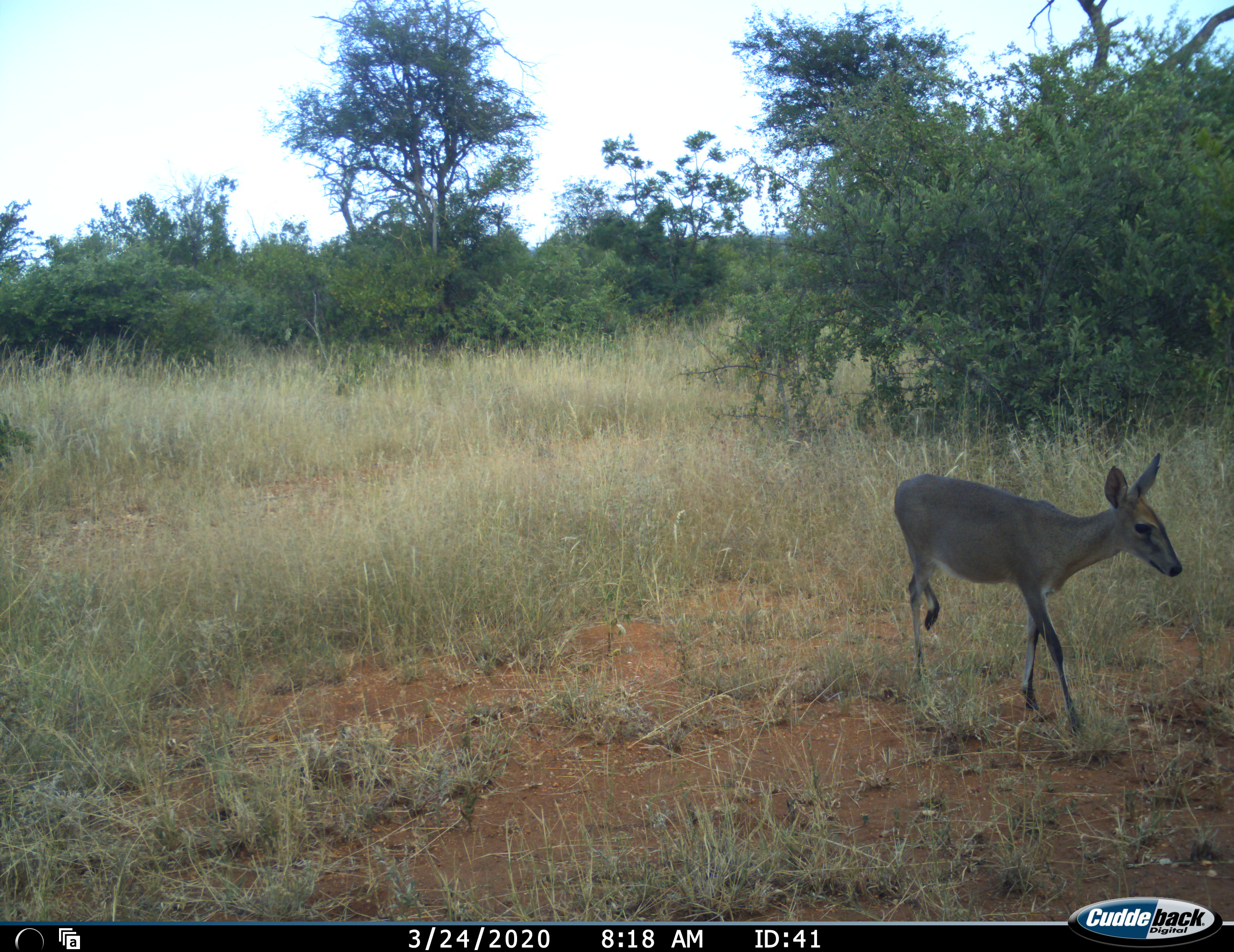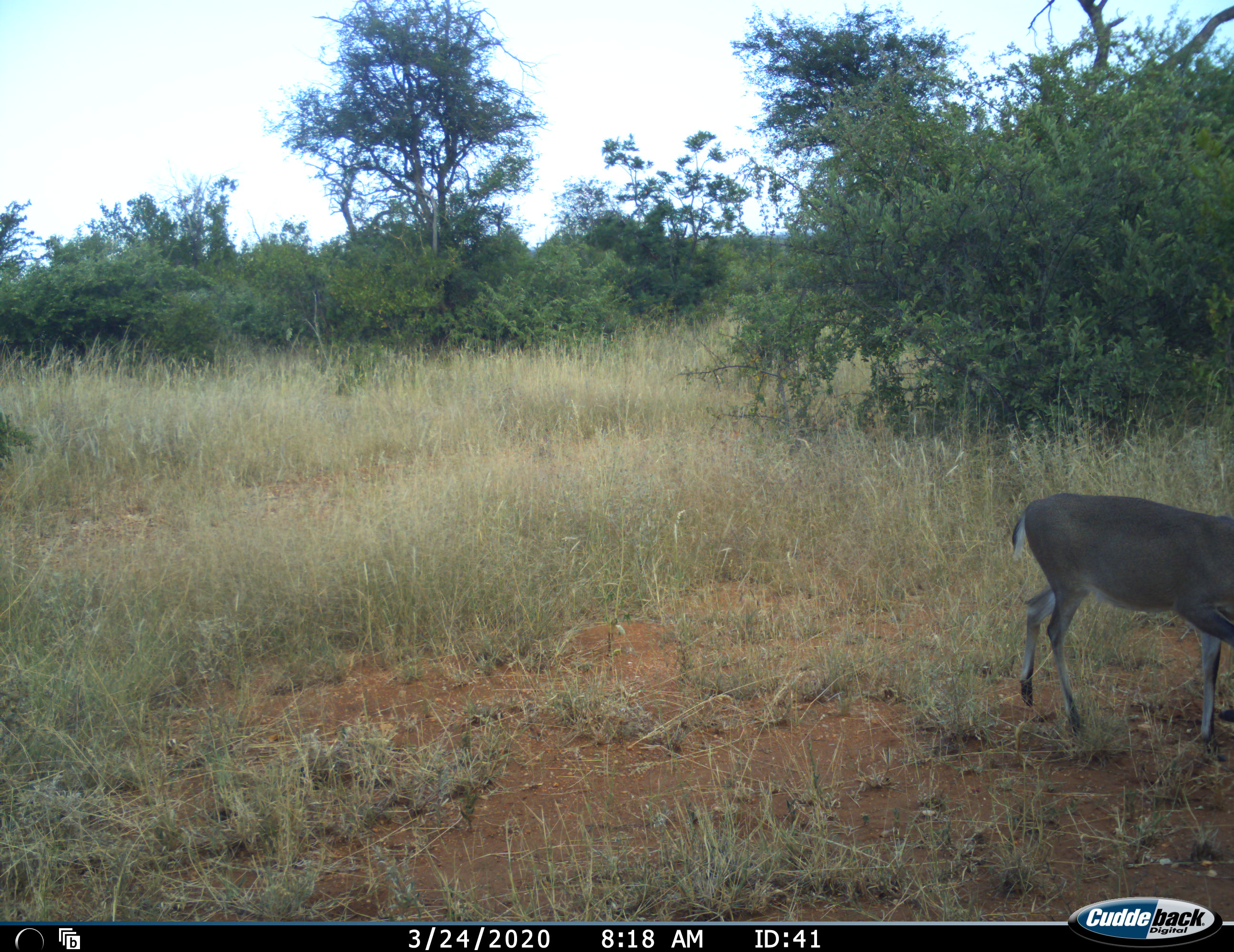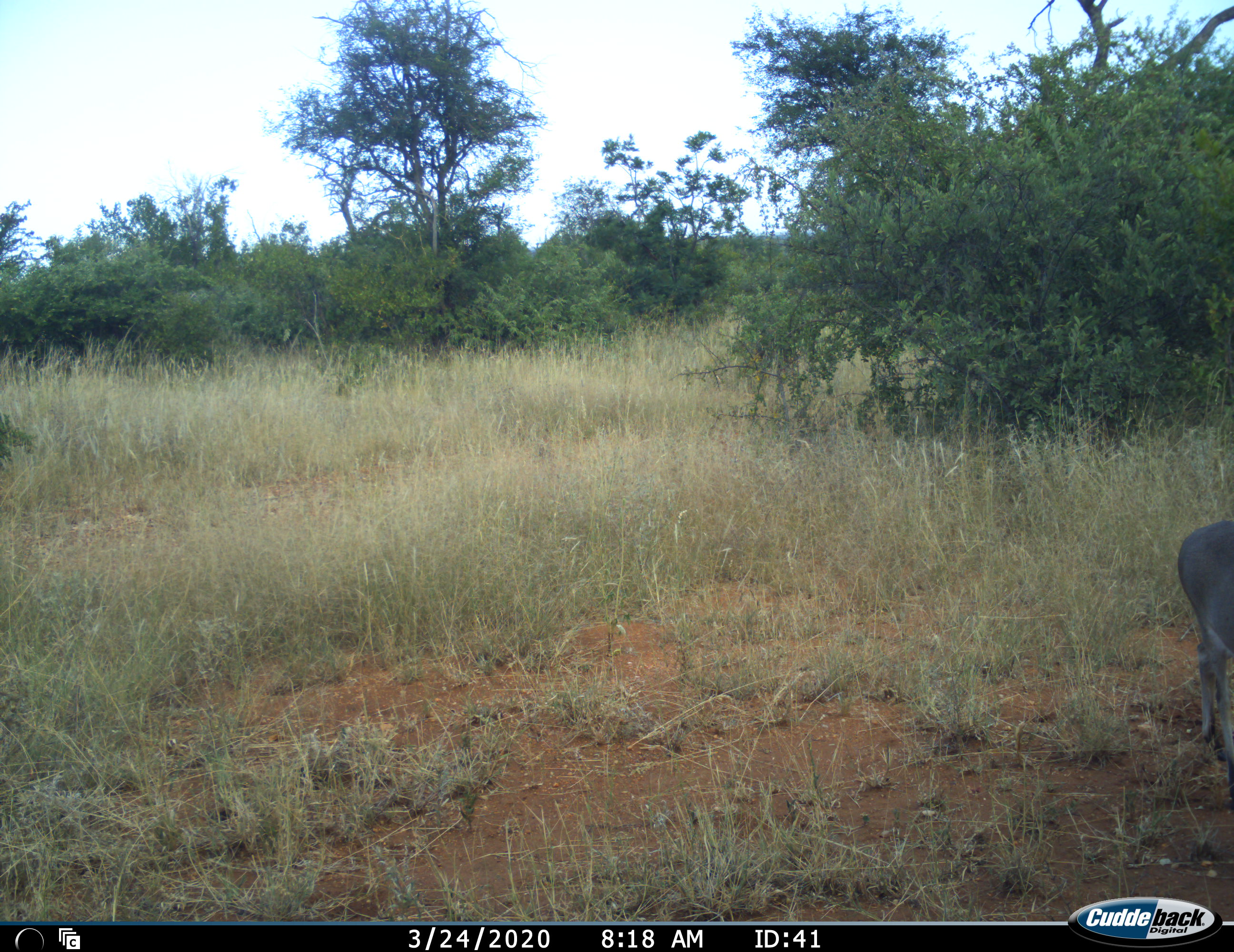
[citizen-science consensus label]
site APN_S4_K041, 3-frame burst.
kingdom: Animalia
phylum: Chordata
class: Mammalia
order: Artiodactyla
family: Bovidae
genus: Sylvicapra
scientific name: Sylvicapra grimmia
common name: common duiker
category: duikercommongrey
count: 1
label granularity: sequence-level